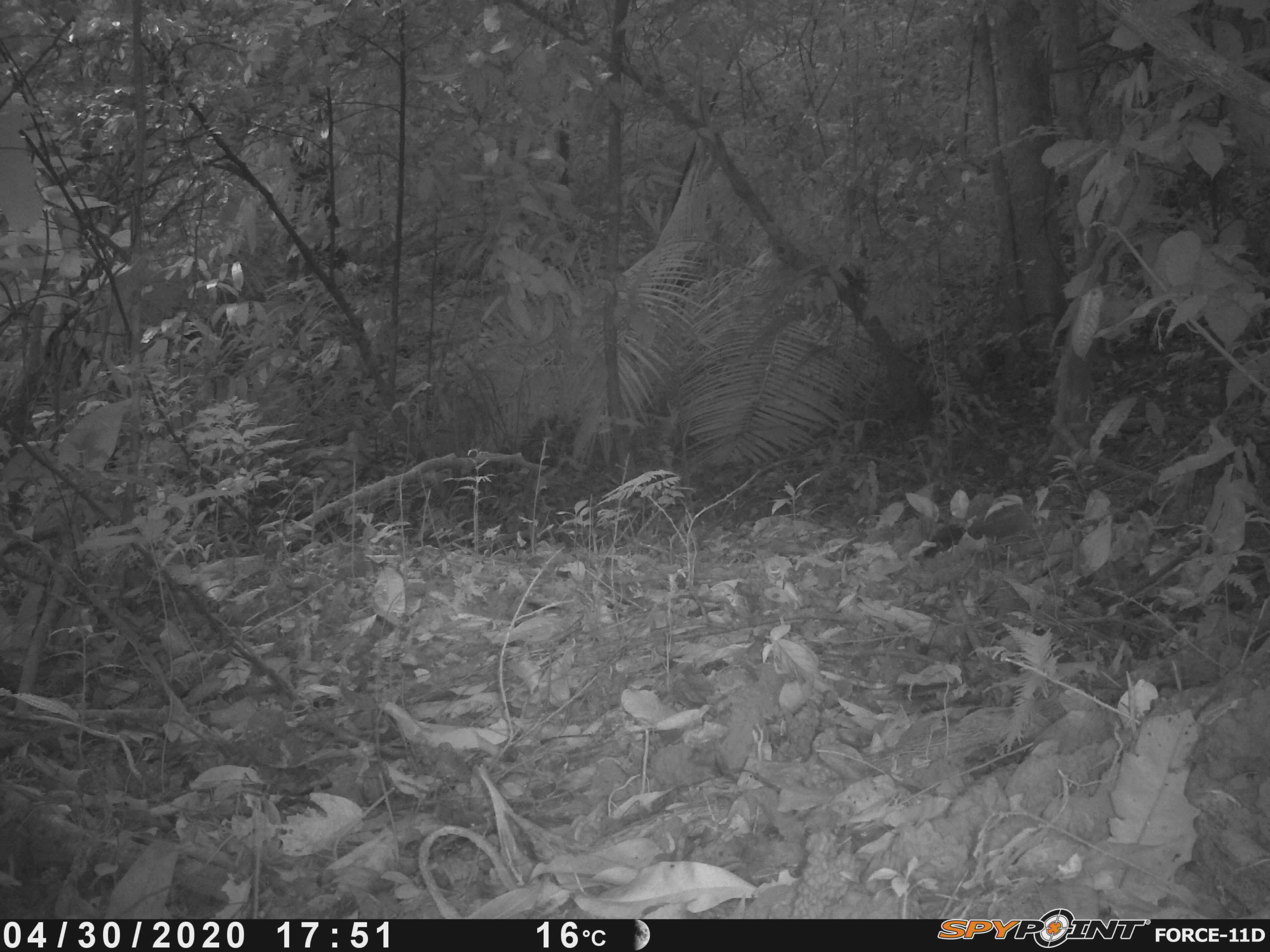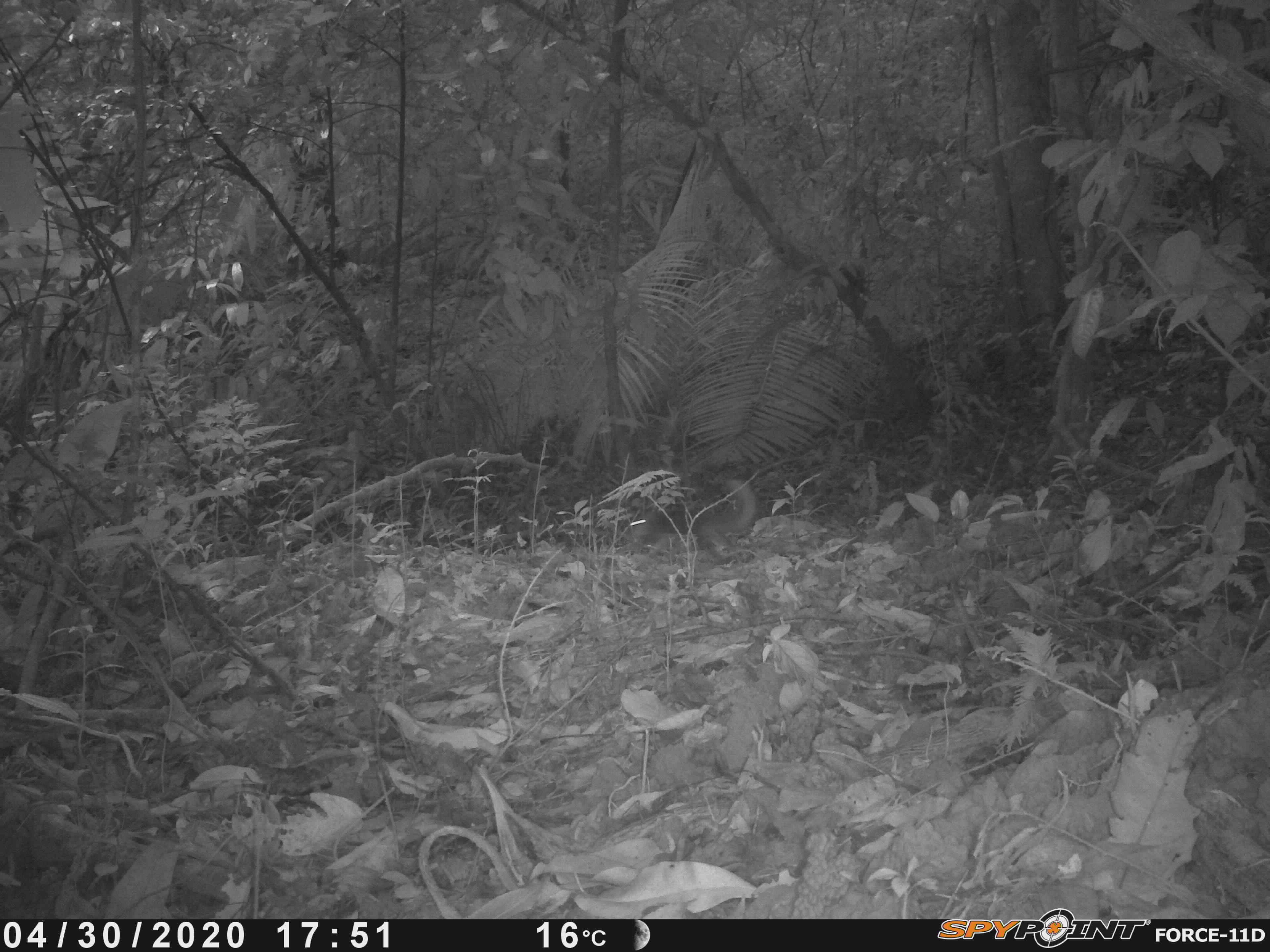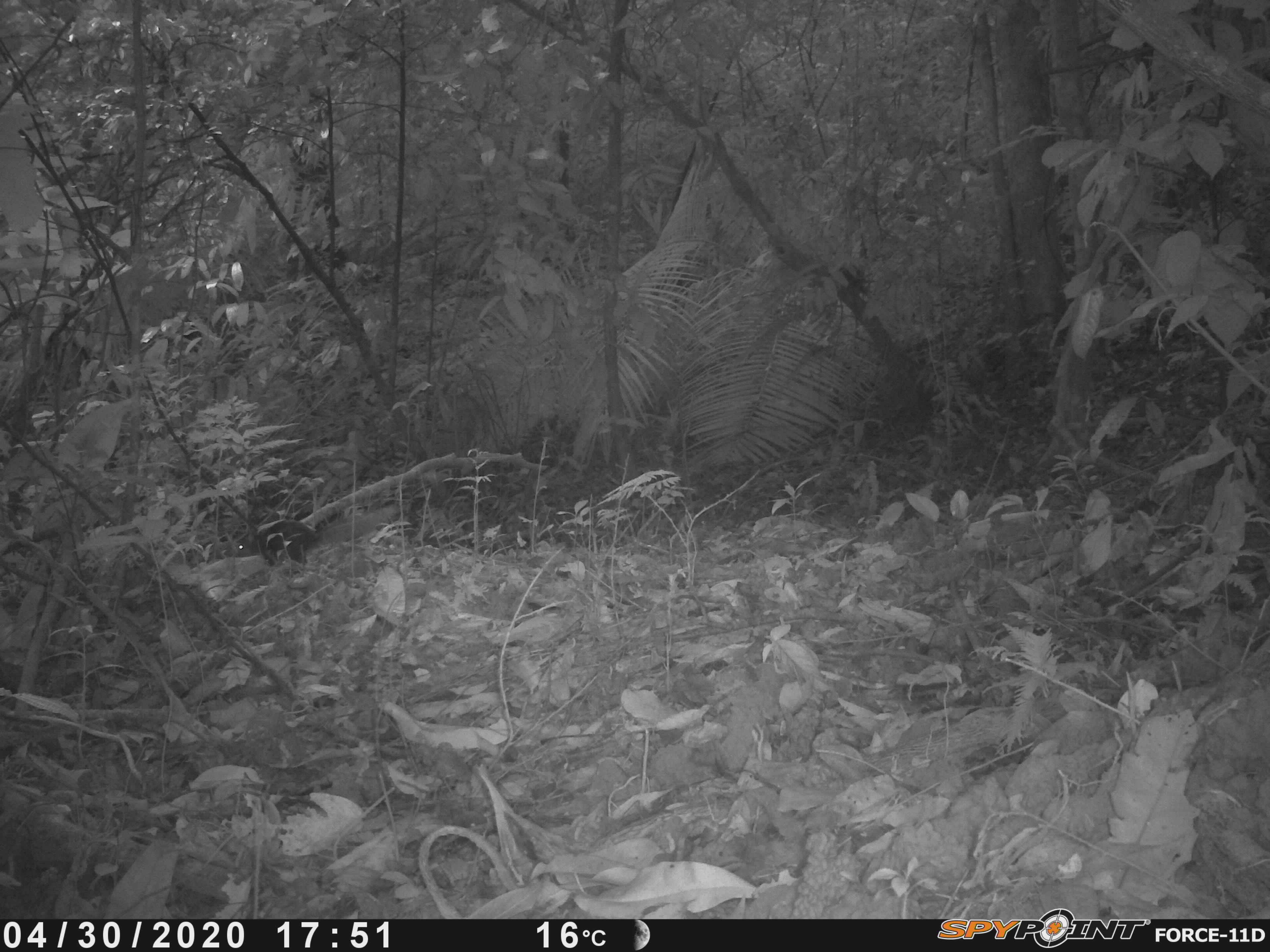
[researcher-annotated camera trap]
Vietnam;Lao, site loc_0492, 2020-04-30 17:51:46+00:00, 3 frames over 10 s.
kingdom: Animalia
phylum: Chordata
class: Mammalia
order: Rodentia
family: Sciuridae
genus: Dremomys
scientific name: Dremomys rufigenis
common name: red-cheeked squirrel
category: red cheeked squirrel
Red cheeked squirrel (red-cheeked squirrel) (Dremomys rufigenis). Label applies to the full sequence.